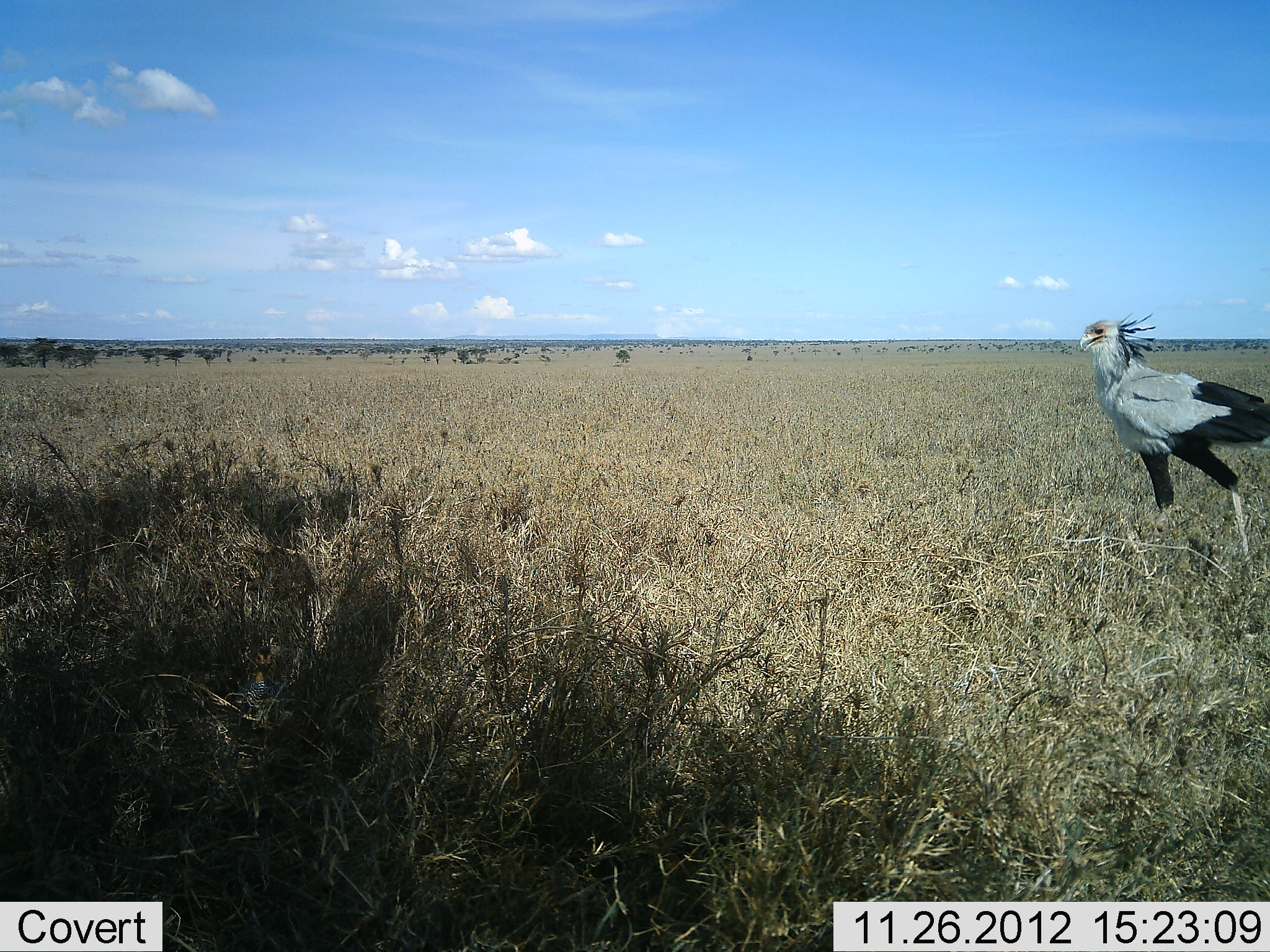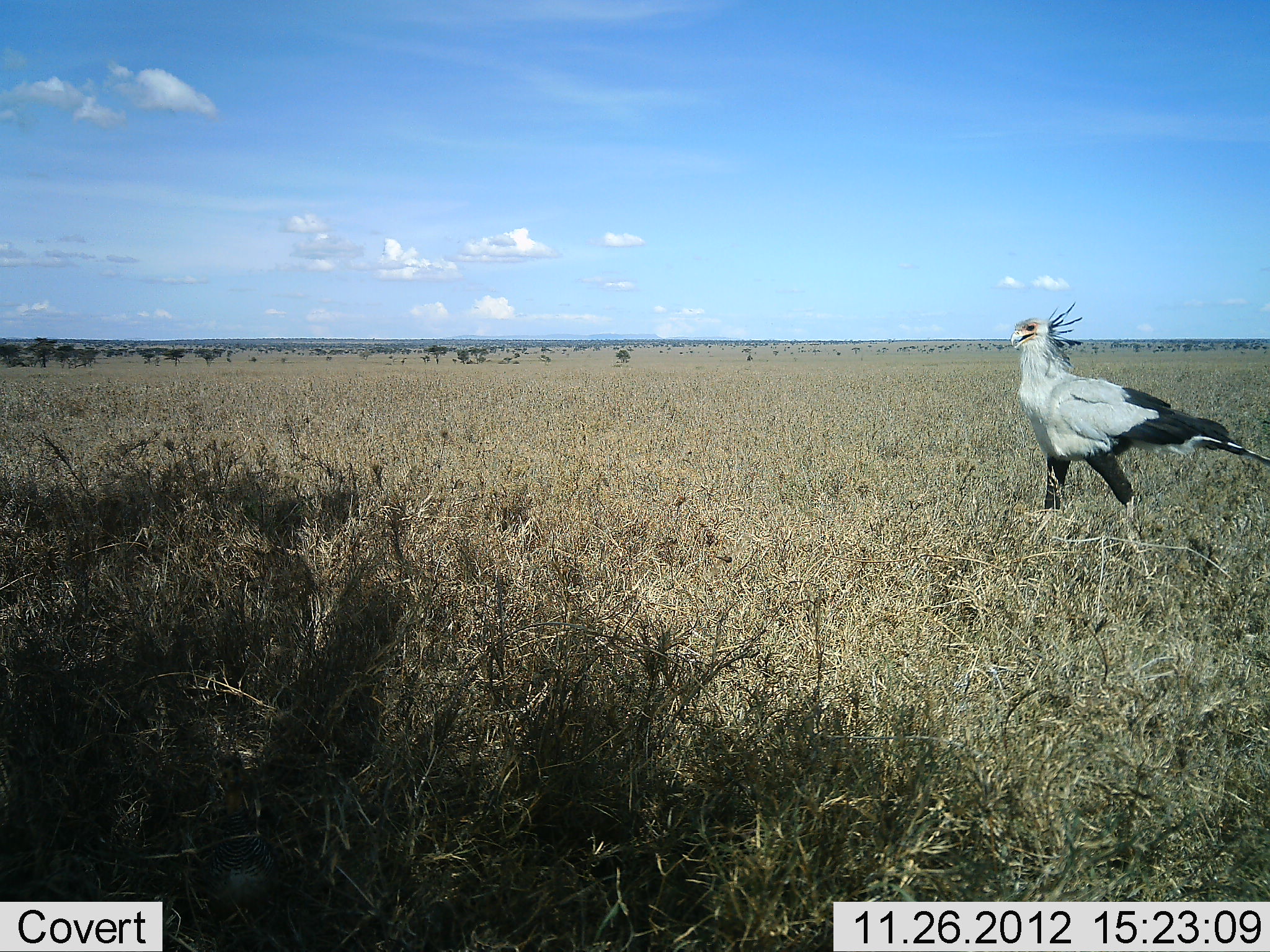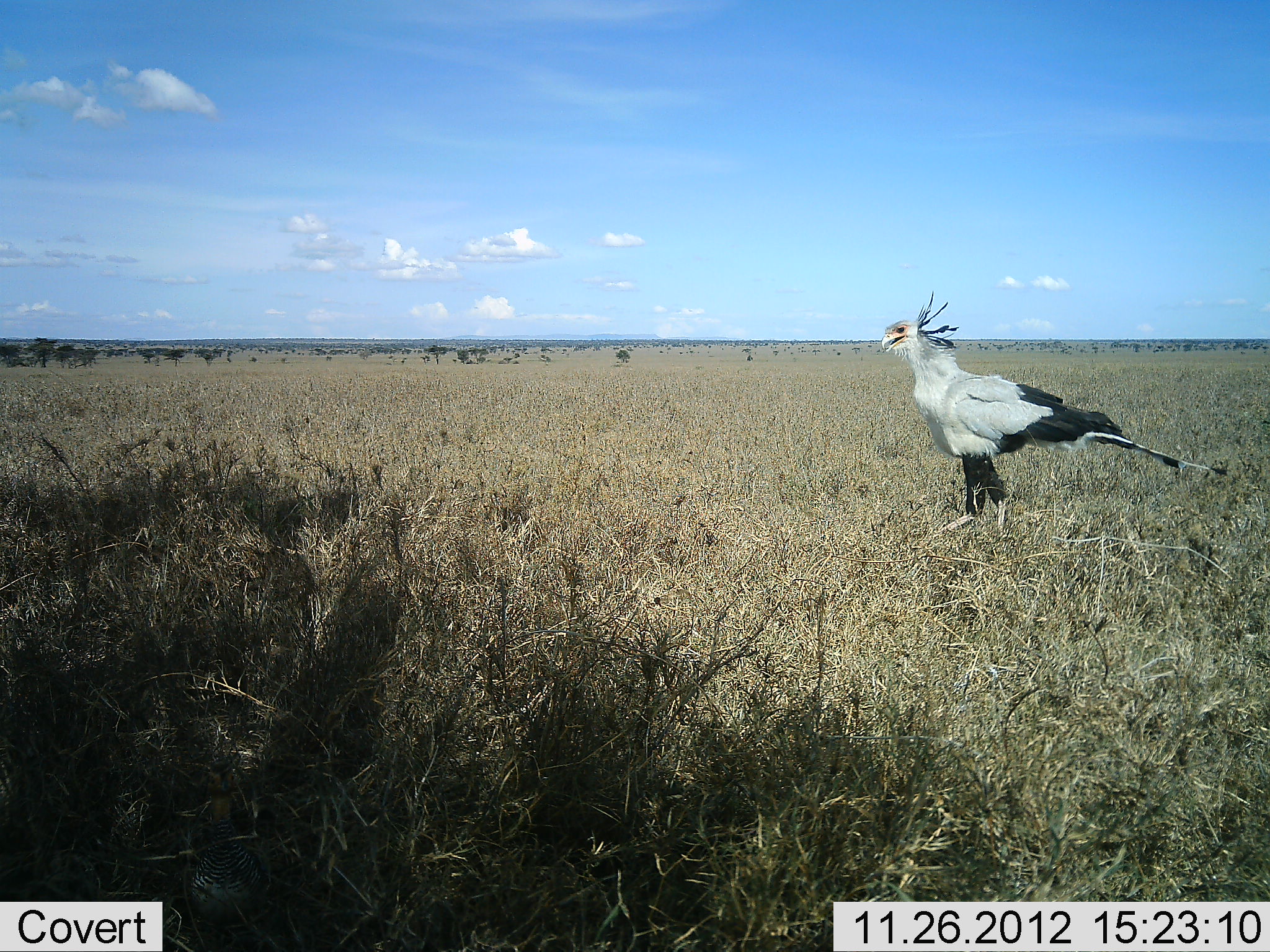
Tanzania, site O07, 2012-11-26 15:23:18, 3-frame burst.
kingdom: Animalia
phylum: Chordata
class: Aves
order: Accipitriformes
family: Sagittariidae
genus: Sagittarius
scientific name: Sagittarius serpentarius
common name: secretary bird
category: secretarybird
Secretarybird (secretary bird) (Sagittarius serpentarius), count 1. Behavior (volunteer vote fractions): standing 10%, resting 0%, moving 100%, interacting 0%. Young present (vote fraction): 0%. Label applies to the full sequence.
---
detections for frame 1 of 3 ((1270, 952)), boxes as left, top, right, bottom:
animal: 1080, 311, 1270, 559; 244, 646, 283, 708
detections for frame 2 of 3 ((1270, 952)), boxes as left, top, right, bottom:
animal: 1010, 301, 1270, 522; 184, 751, 282, 941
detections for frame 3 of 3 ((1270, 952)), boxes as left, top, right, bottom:
animal: 881, 289, 1230, 535; 189, 751, 274, 952